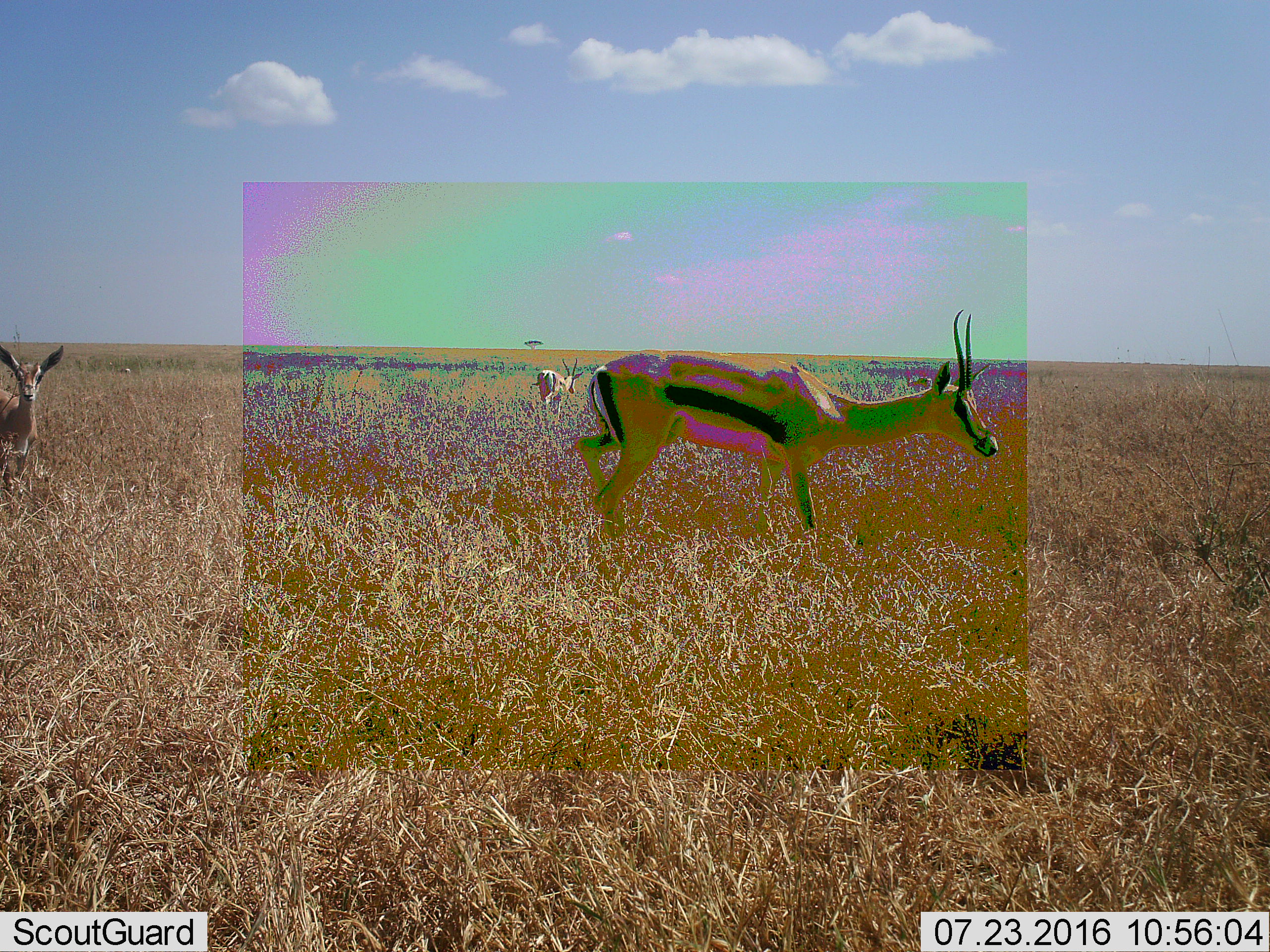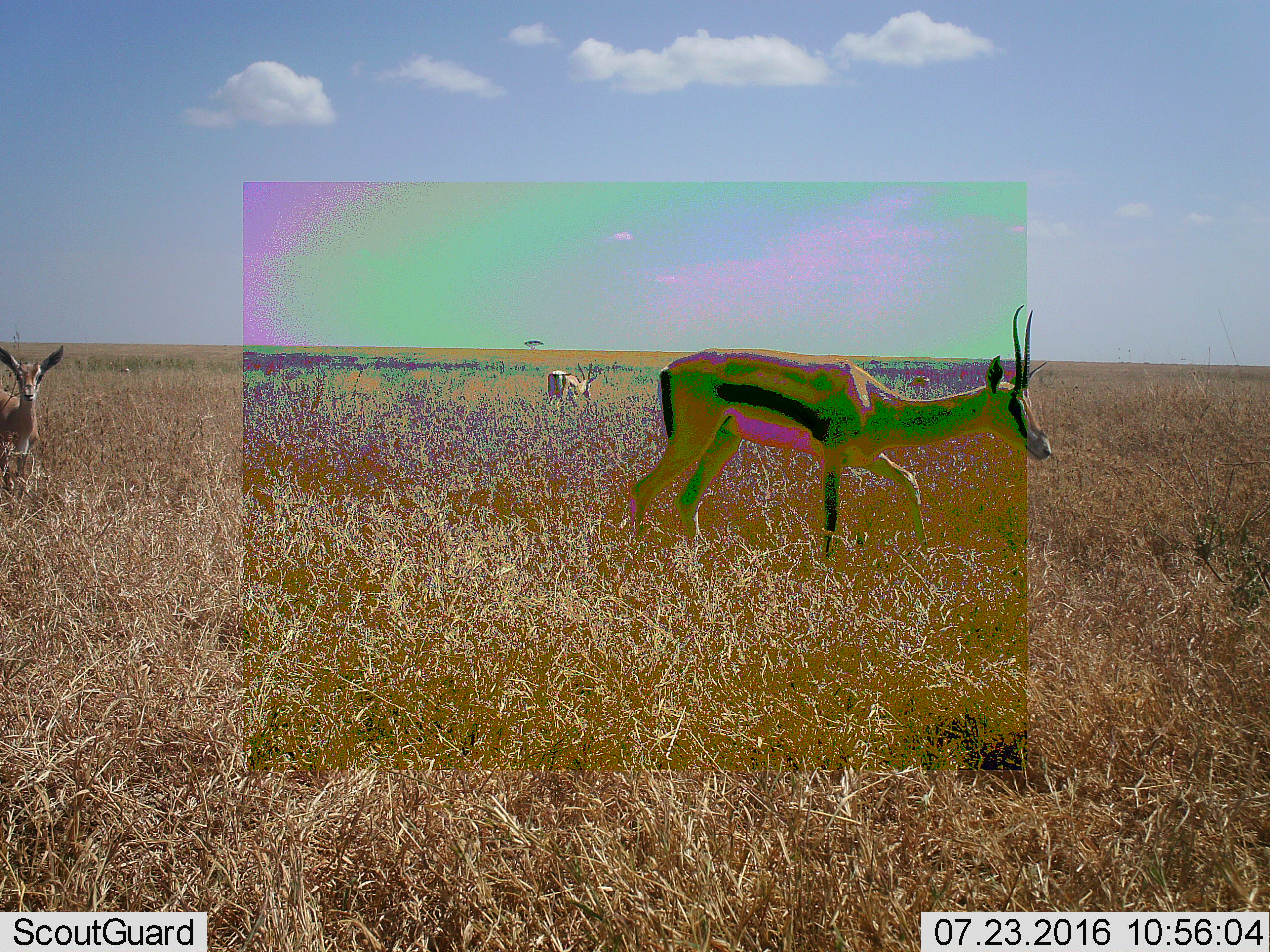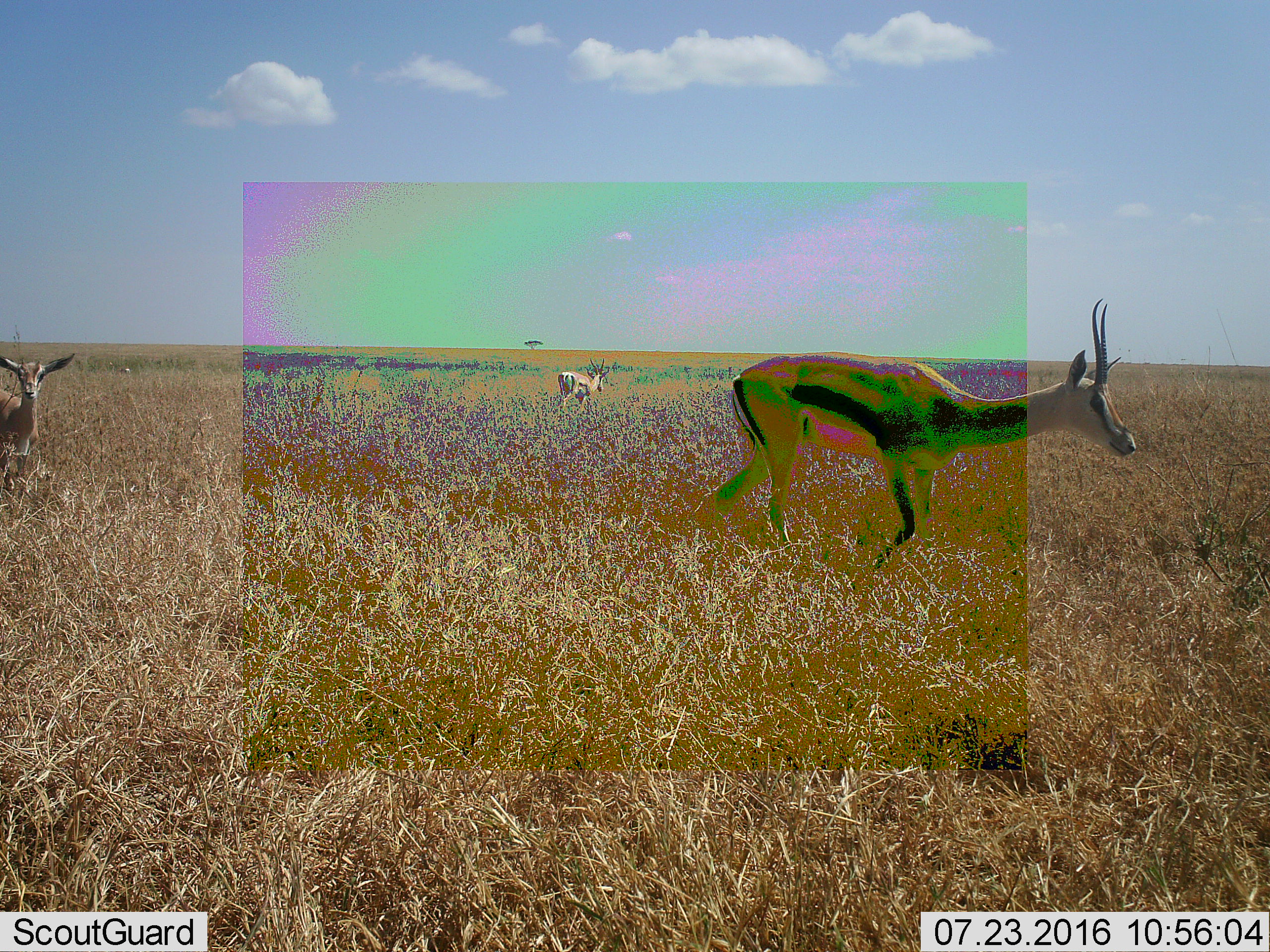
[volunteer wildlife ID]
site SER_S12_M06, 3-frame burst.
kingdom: Animalia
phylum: Chordata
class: Mammalia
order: Artiodactyla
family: Bovidae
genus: Eudorcas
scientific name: Eudorcas thomsonii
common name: thomson's gazelle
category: gazellethomsons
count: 3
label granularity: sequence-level